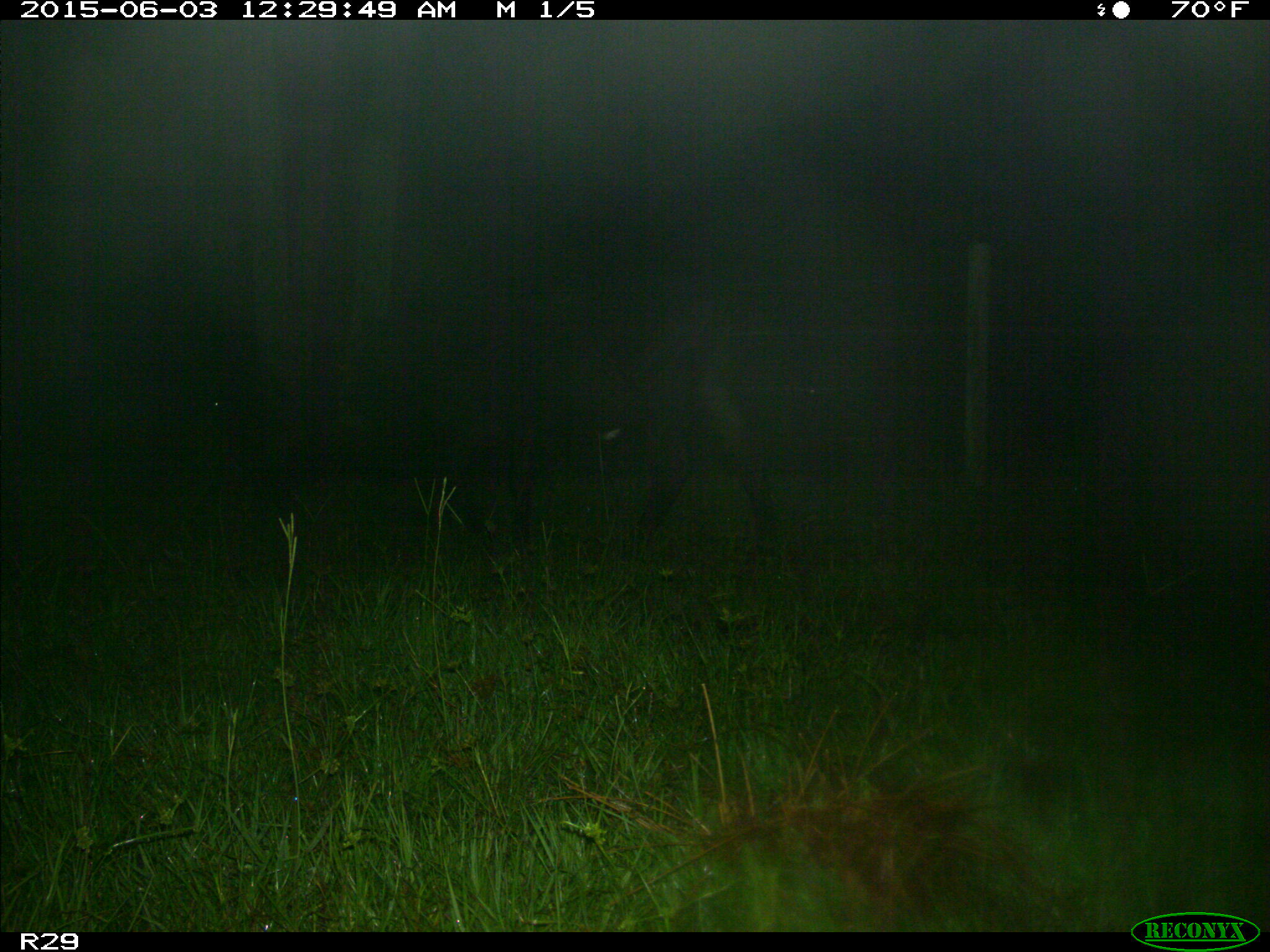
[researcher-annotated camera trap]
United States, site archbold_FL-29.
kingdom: Animalia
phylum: Chordata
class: Mammalia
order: Artiodactyla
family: Bovidae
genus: Bos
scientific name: Bos taurus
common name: domestic cow